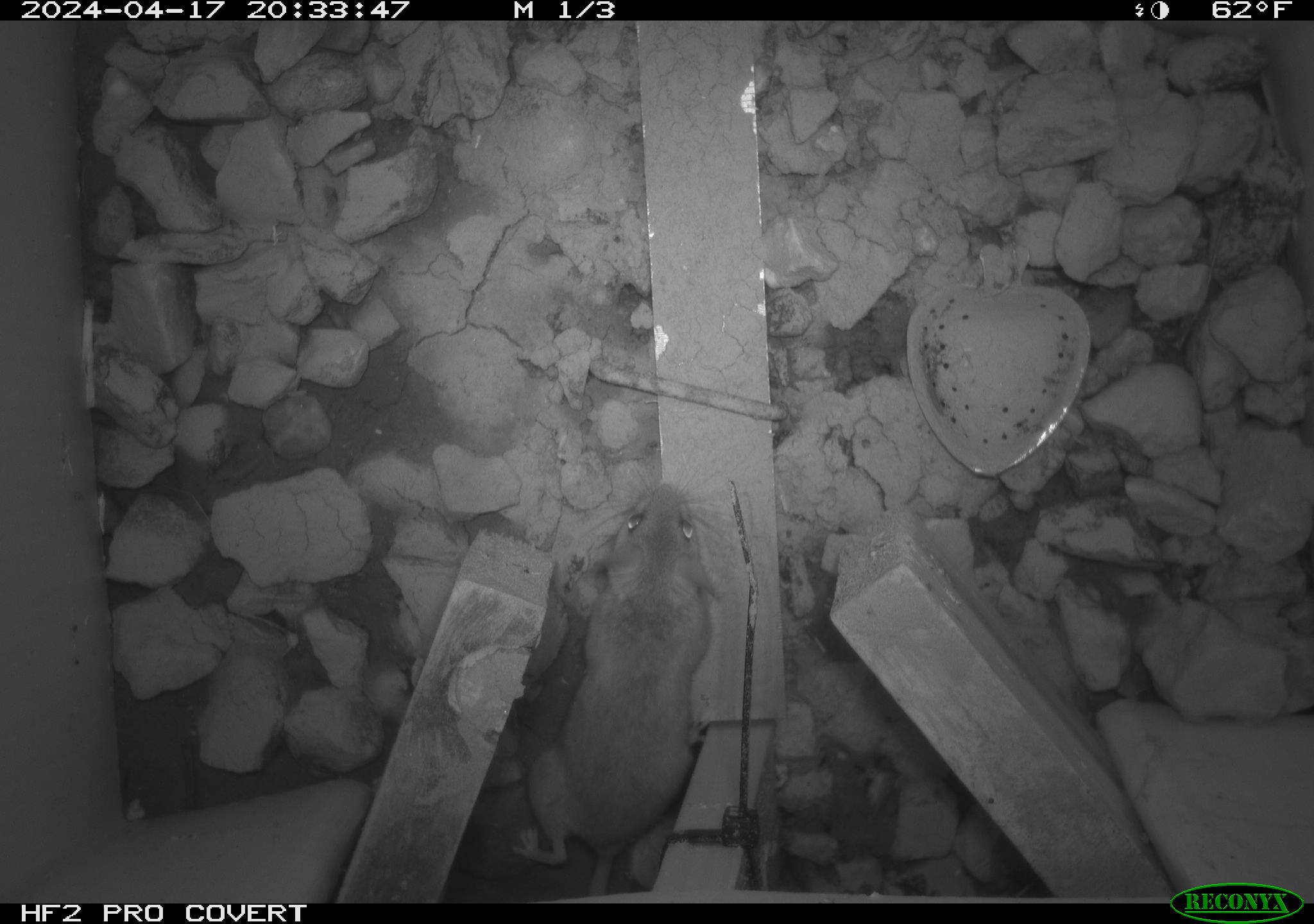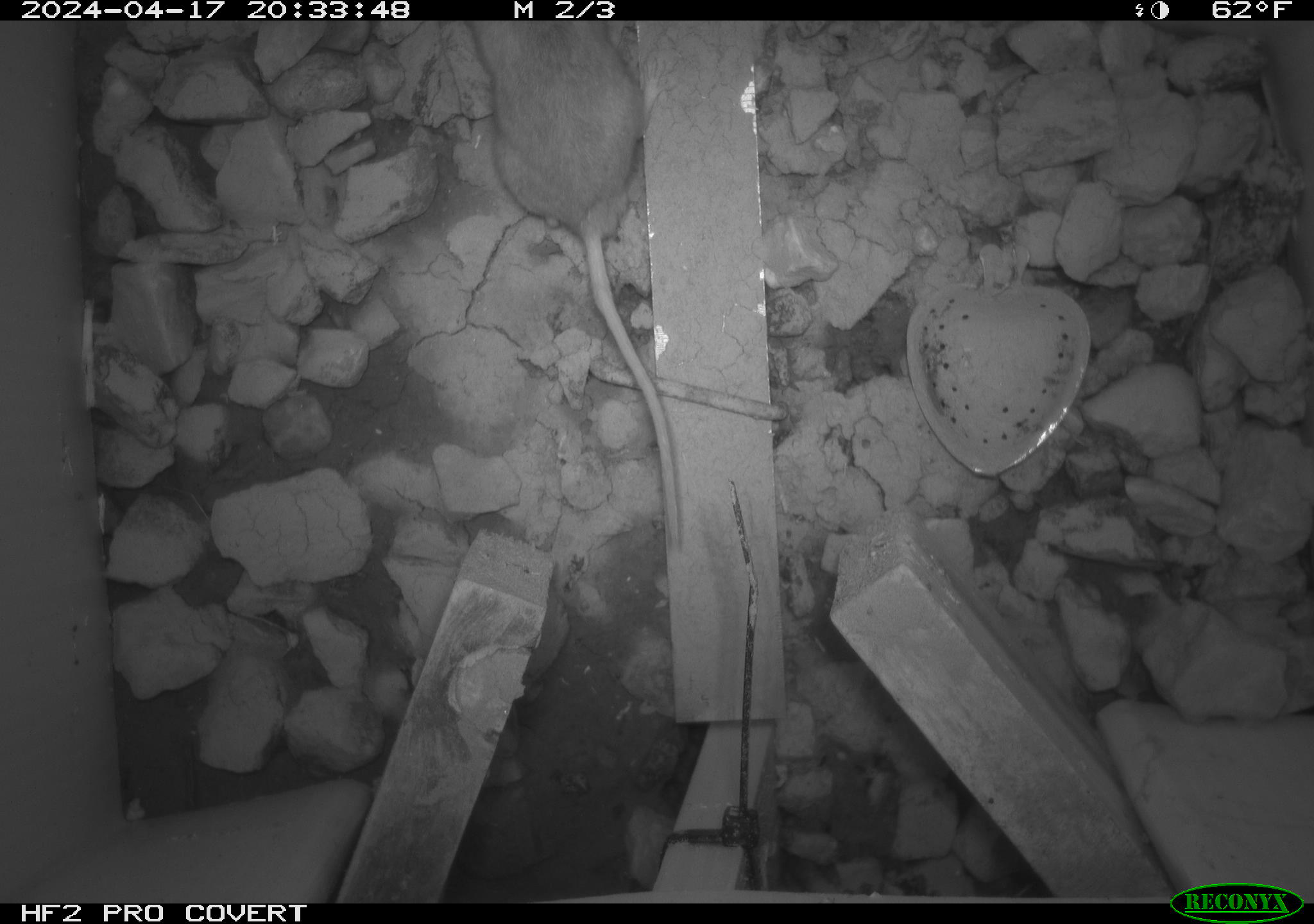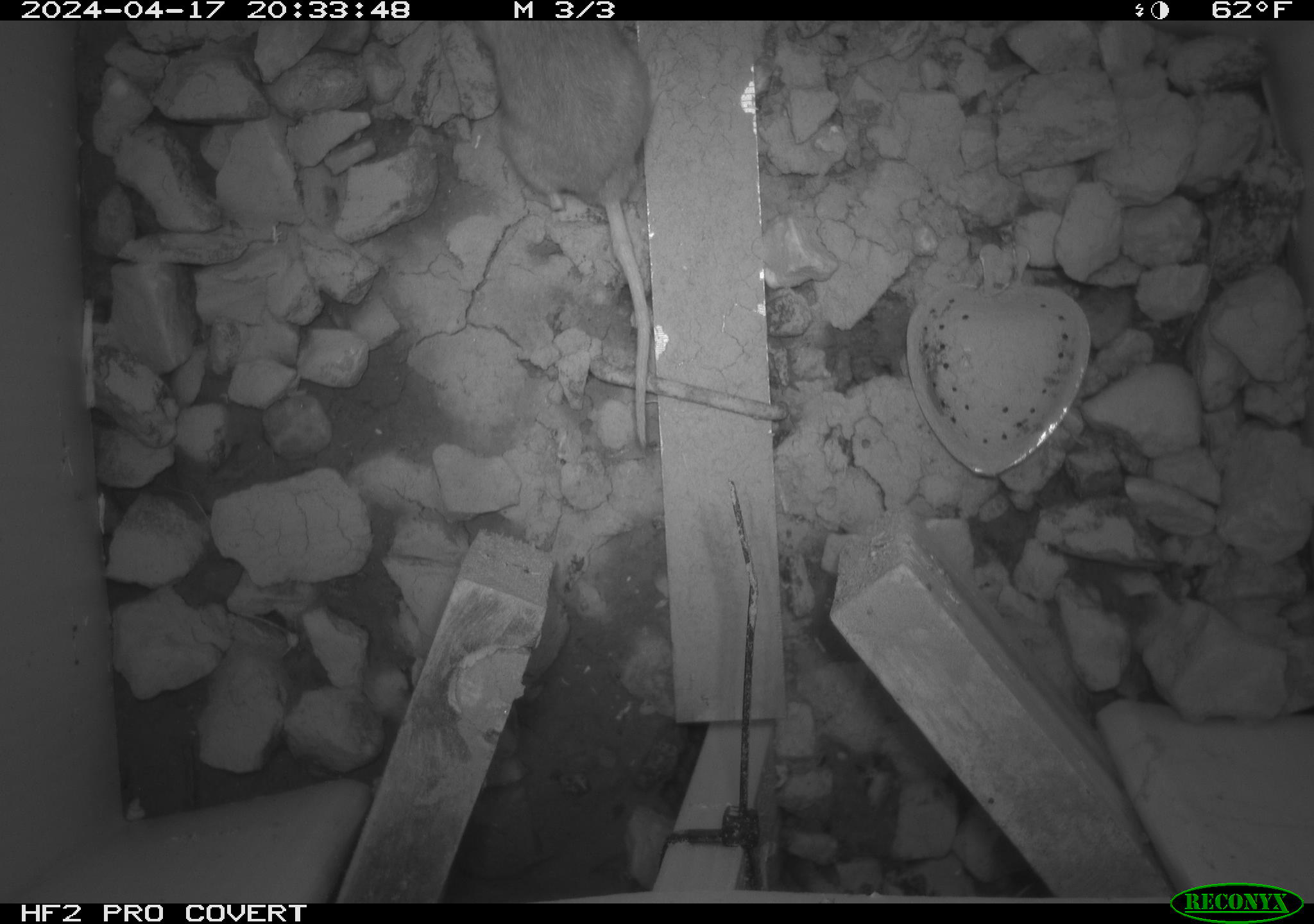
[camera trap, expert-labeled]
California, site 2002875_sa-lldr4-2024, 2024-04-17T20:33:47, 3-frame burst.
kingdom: Animalia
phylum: Chordata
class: Mammalia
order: Rodentia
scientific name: Rodentia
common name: rodent